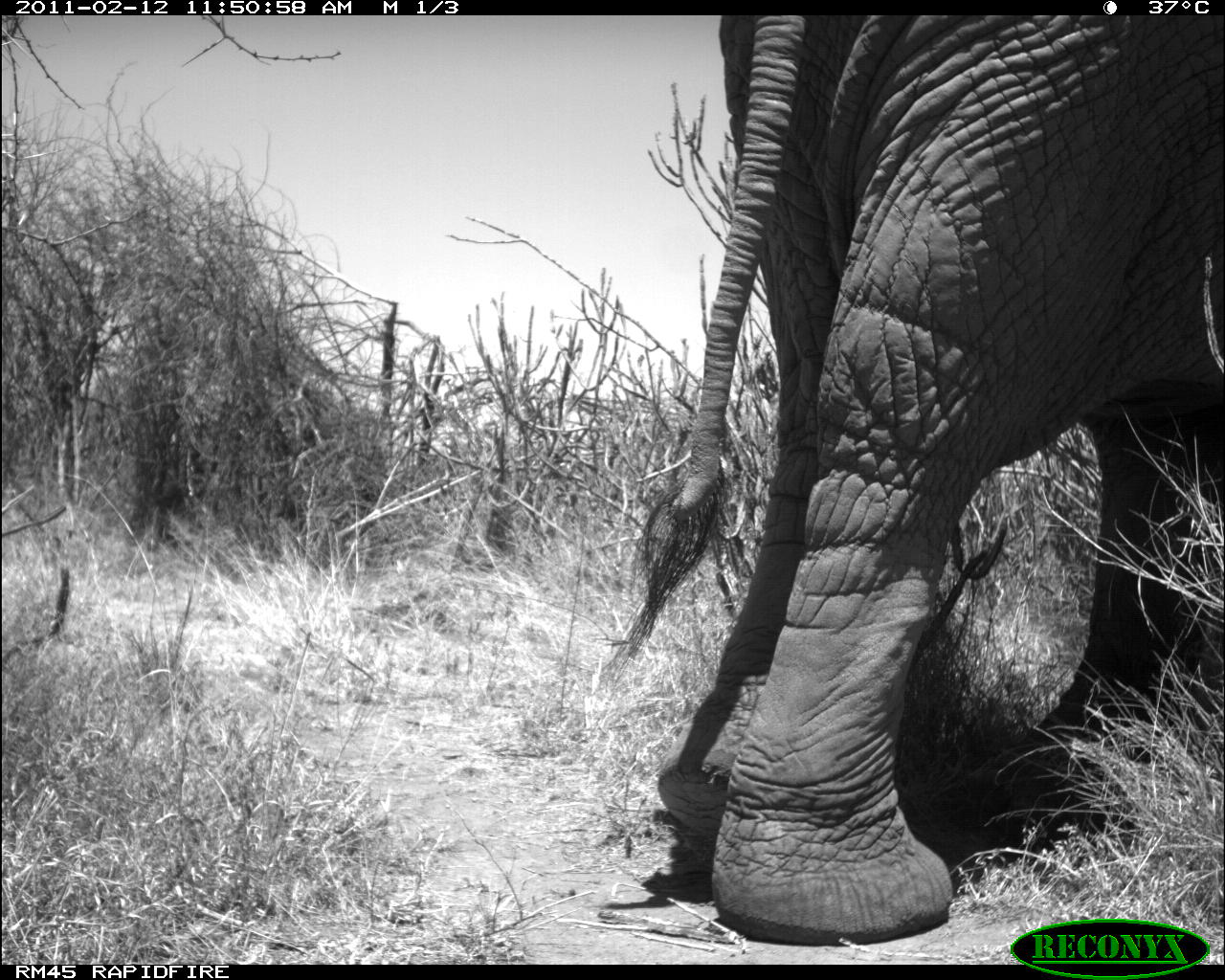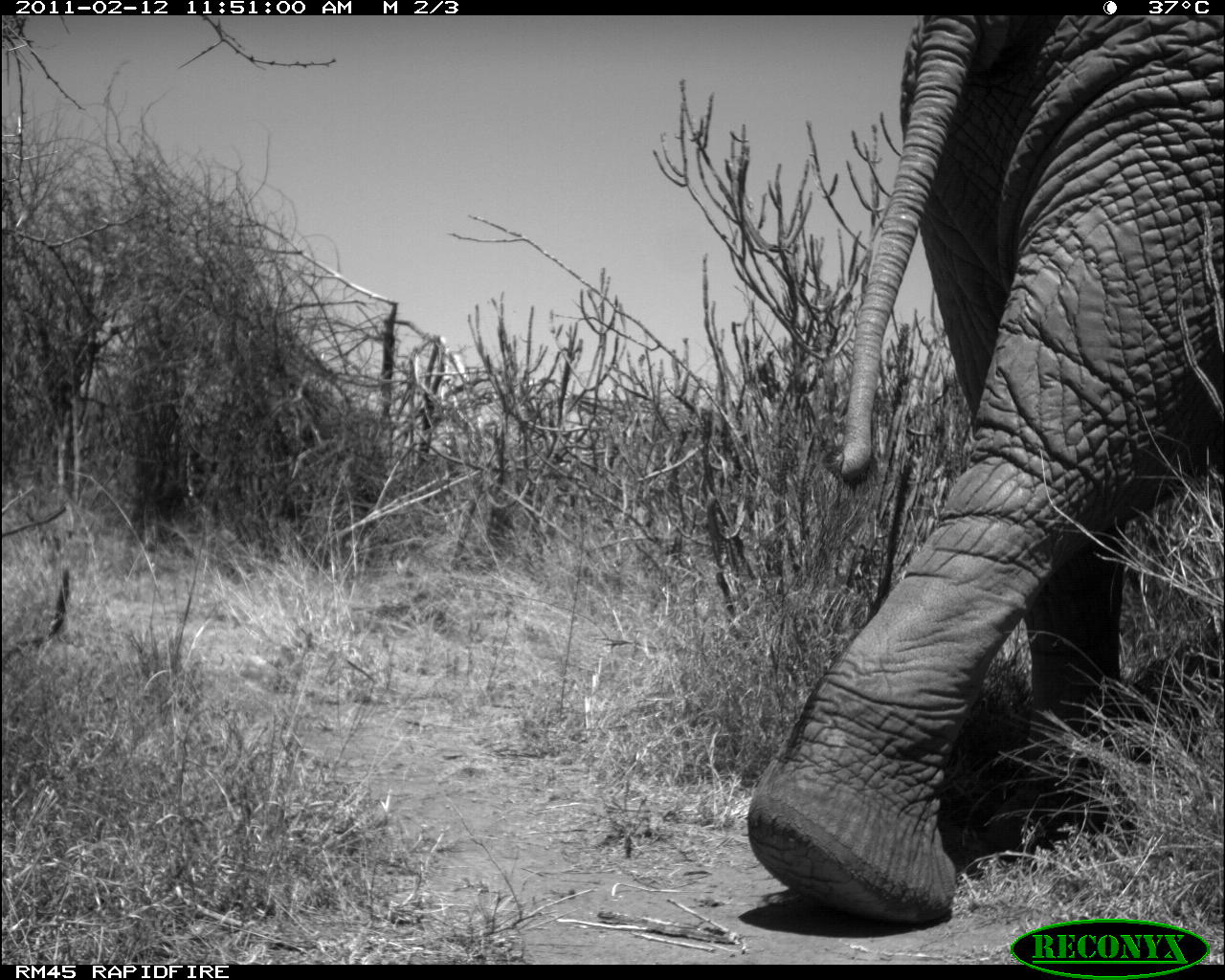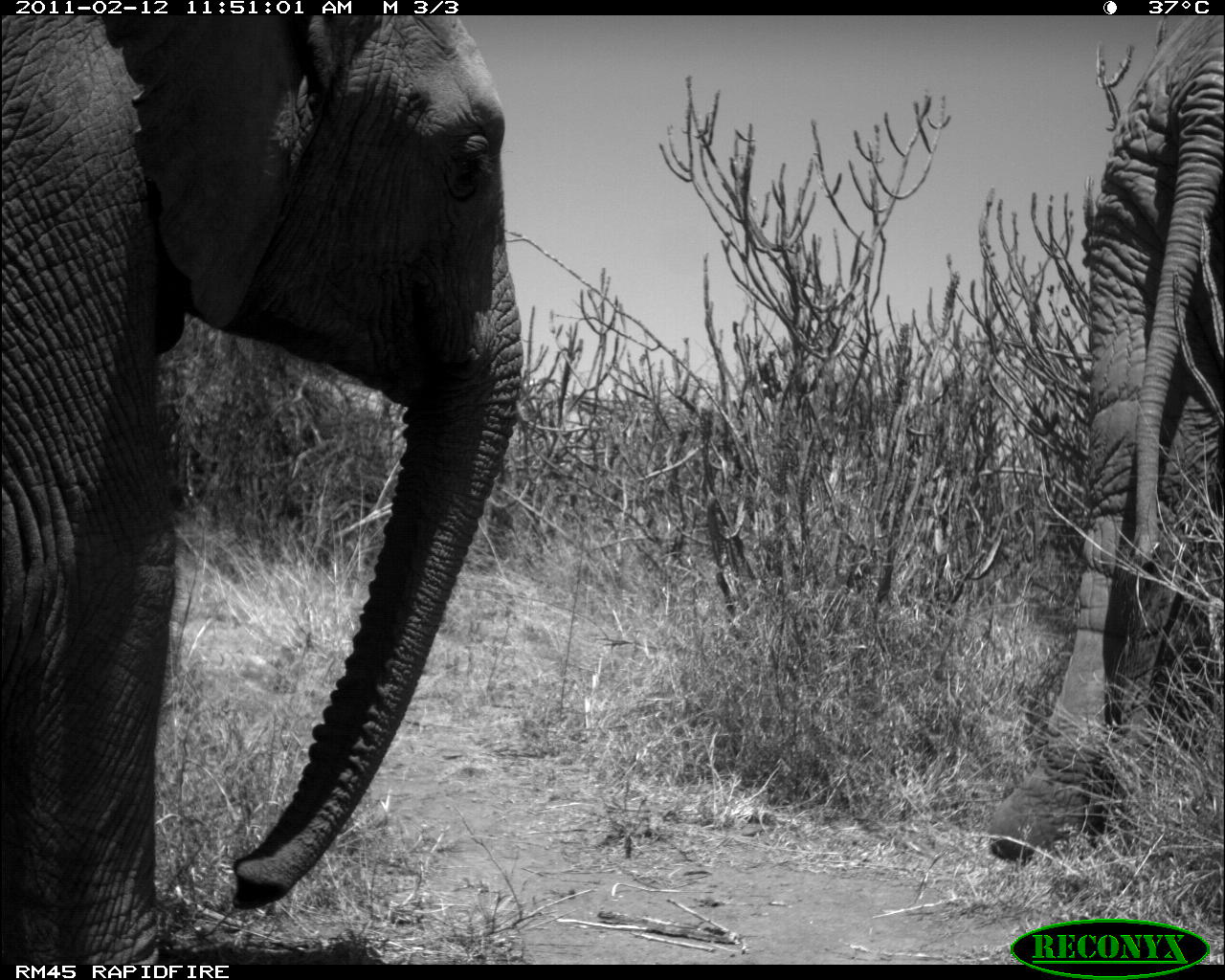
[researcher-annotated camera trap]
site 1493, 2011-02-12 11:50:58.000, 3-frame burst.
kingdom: Animalia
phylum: Chordata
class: Mammalia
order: Proboscidea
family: Elephantidae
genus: Loxodonta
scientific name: Loxodonta africana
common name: african bush elephant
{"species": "Loxodonta africana (african bush elephant)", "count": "1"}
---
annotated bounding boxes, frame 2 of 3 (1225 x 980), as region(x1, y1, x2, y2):
loxodonta africana: region(744, 12, 1225, 928)